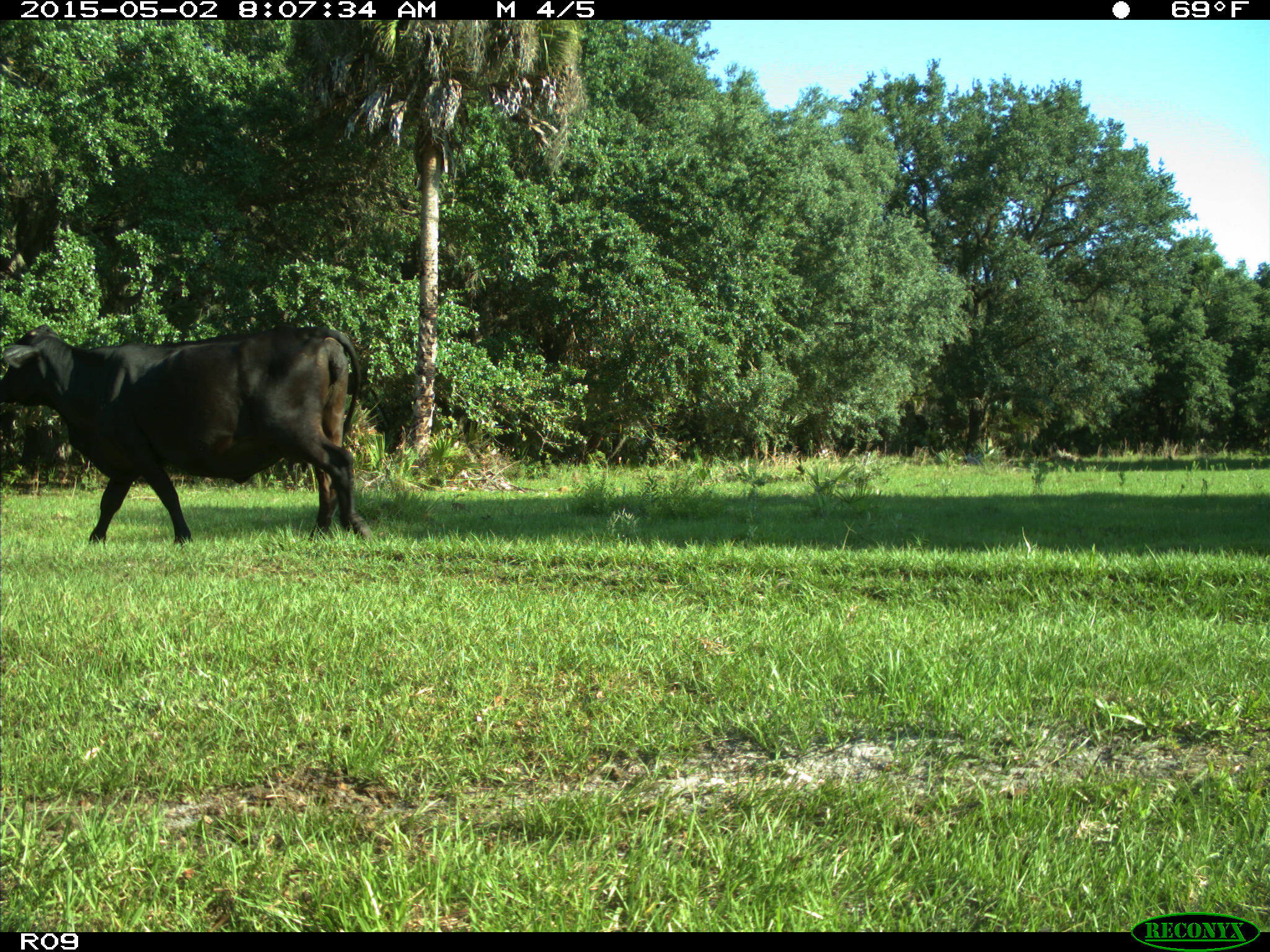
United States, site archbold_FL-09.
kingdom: Animalia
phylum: Chordata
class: Mammalia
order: Artiodactyla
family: Bovidae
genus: Bos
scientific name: Bos taurus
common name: domestic cow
Bos taurus (domestic cow).